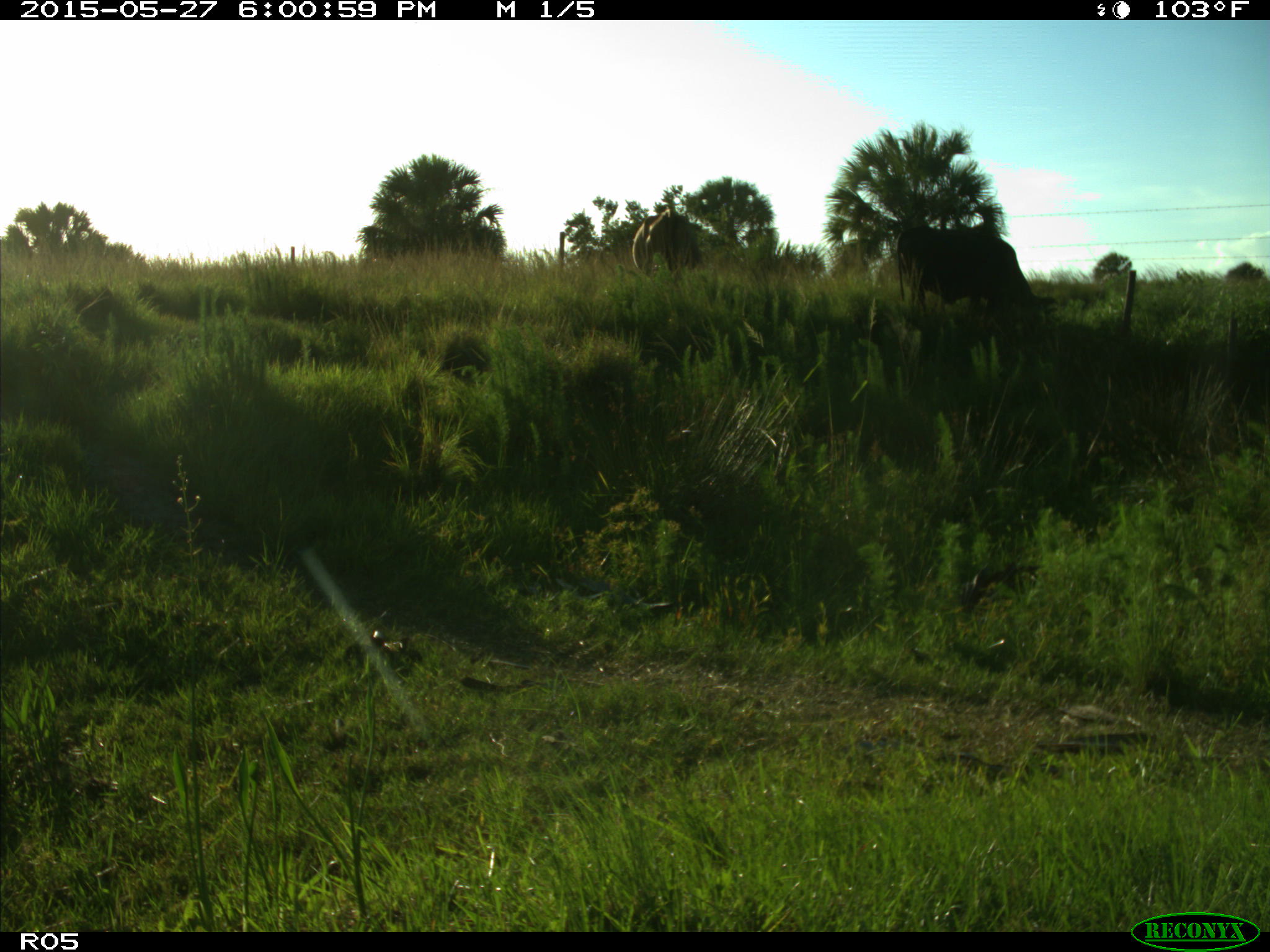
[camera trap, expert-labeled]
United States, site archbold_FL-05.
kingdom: Animalia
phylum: Chordata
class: Mammalia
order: Artiodactyla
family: Bovidae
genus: Bos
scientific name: Bos taurus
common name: domestic cow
Bos taurus (domestic cow).